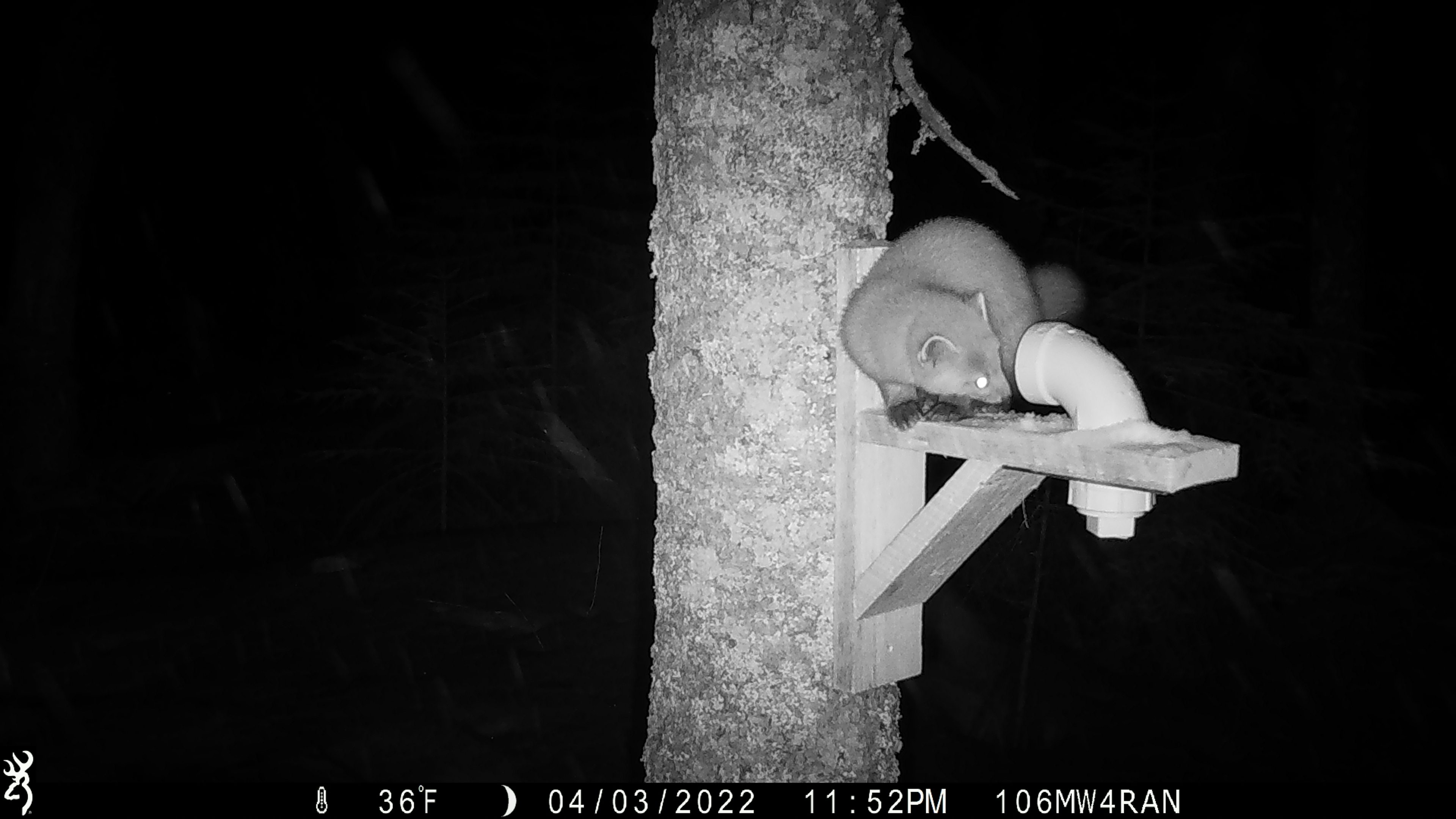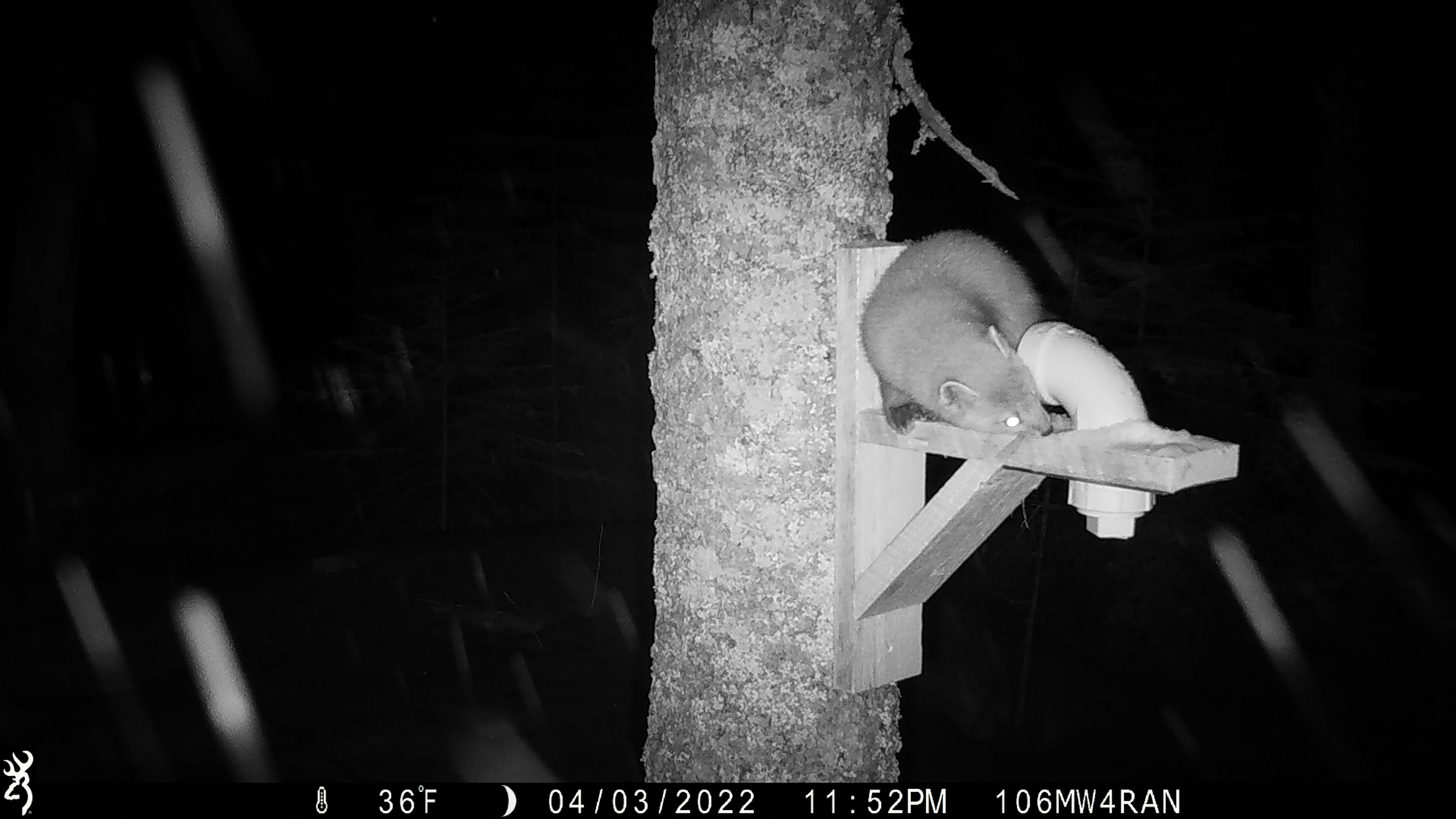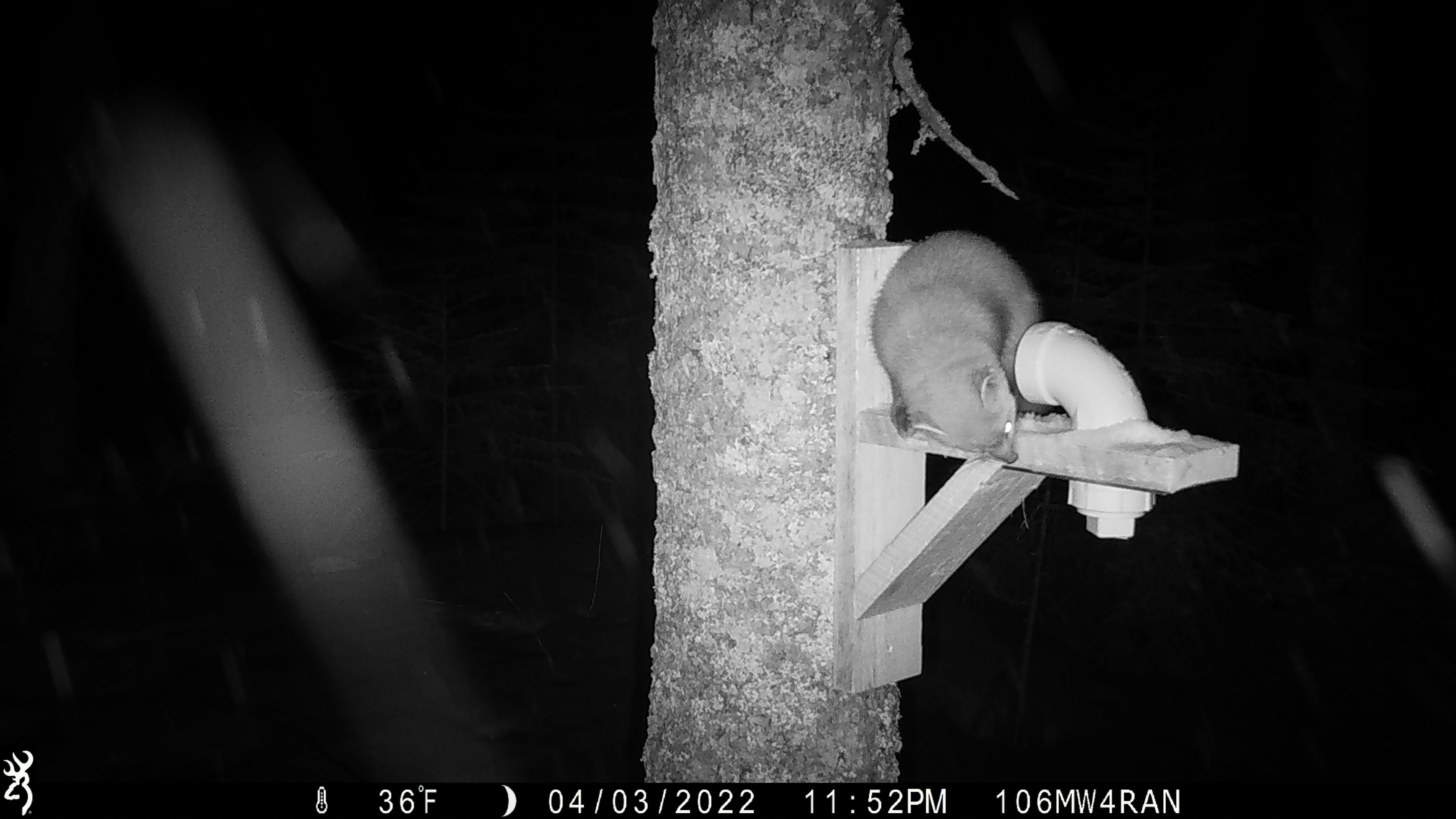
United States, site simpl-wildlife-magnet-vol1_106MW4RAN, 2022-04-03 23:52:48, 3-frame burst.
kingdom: Animalia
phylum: Chordata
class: Mammalia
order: Carnivora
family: Mustelidae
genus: Martes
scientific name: Martes americana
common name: american marten